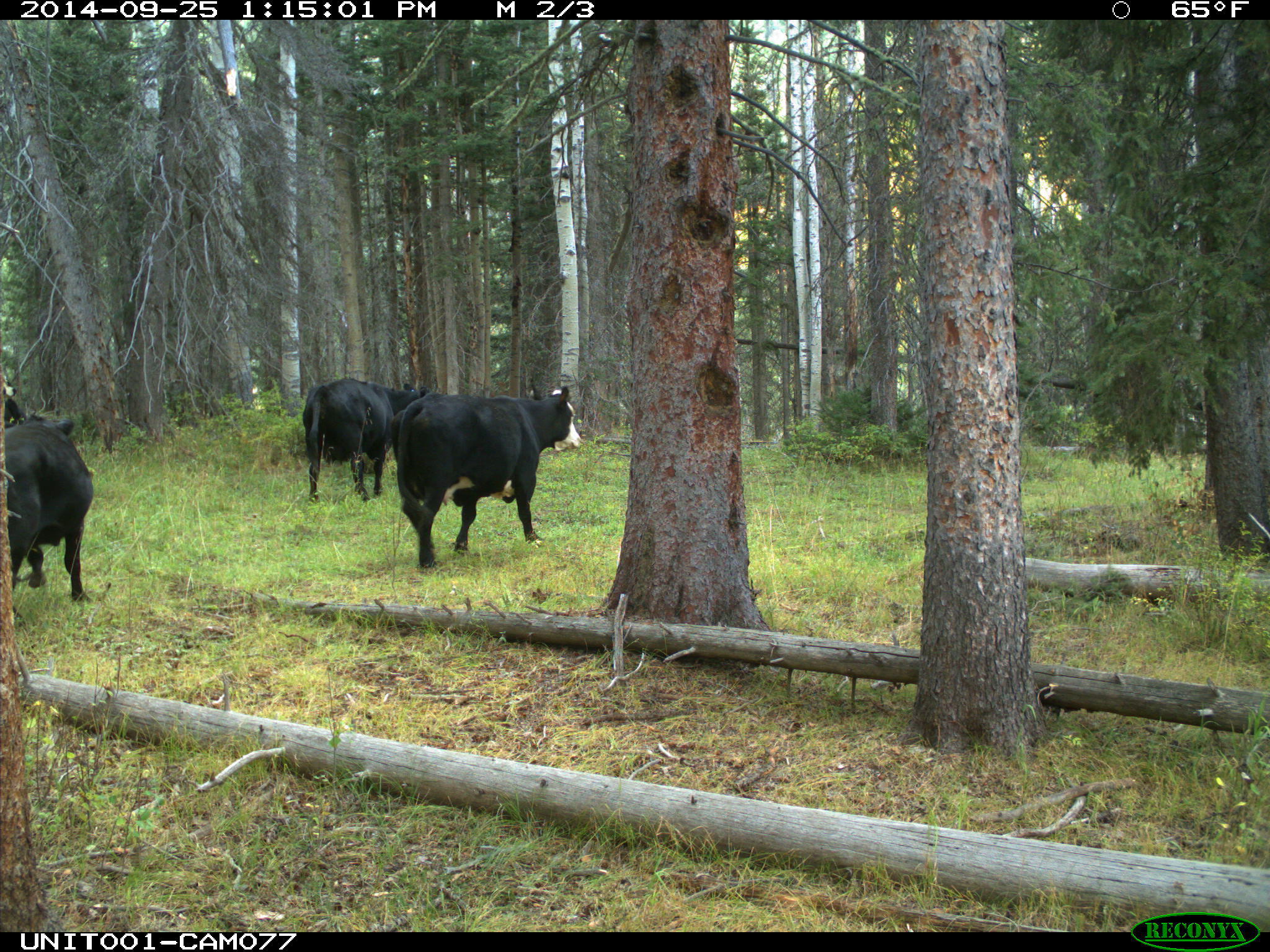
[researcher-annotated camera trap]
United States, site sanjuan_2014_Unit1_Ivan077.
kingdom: Animalia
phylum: Chordata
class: Mammalia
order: Artiodactyla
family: Bovidae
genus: Bos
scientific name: Bos taurus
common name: domestic cow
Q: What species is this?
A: Bos taurus (domestic cow).